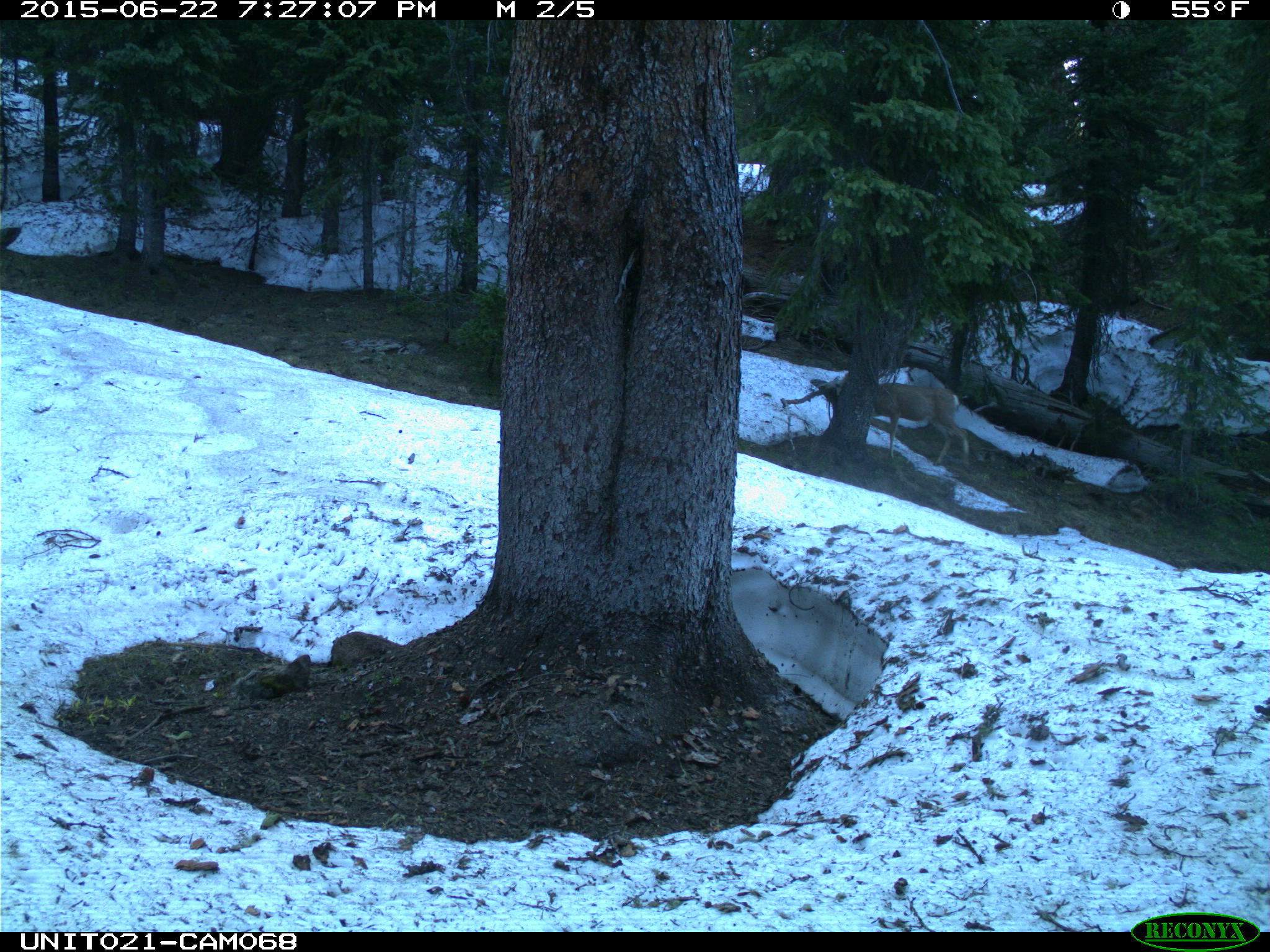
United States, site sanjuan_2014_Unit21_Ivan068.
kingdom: Animalia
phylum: Chordata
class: Mammalia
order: Artiodactyla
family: Cervidae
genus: Odocoileus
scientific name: Odocoileus hemionus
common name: mule deer